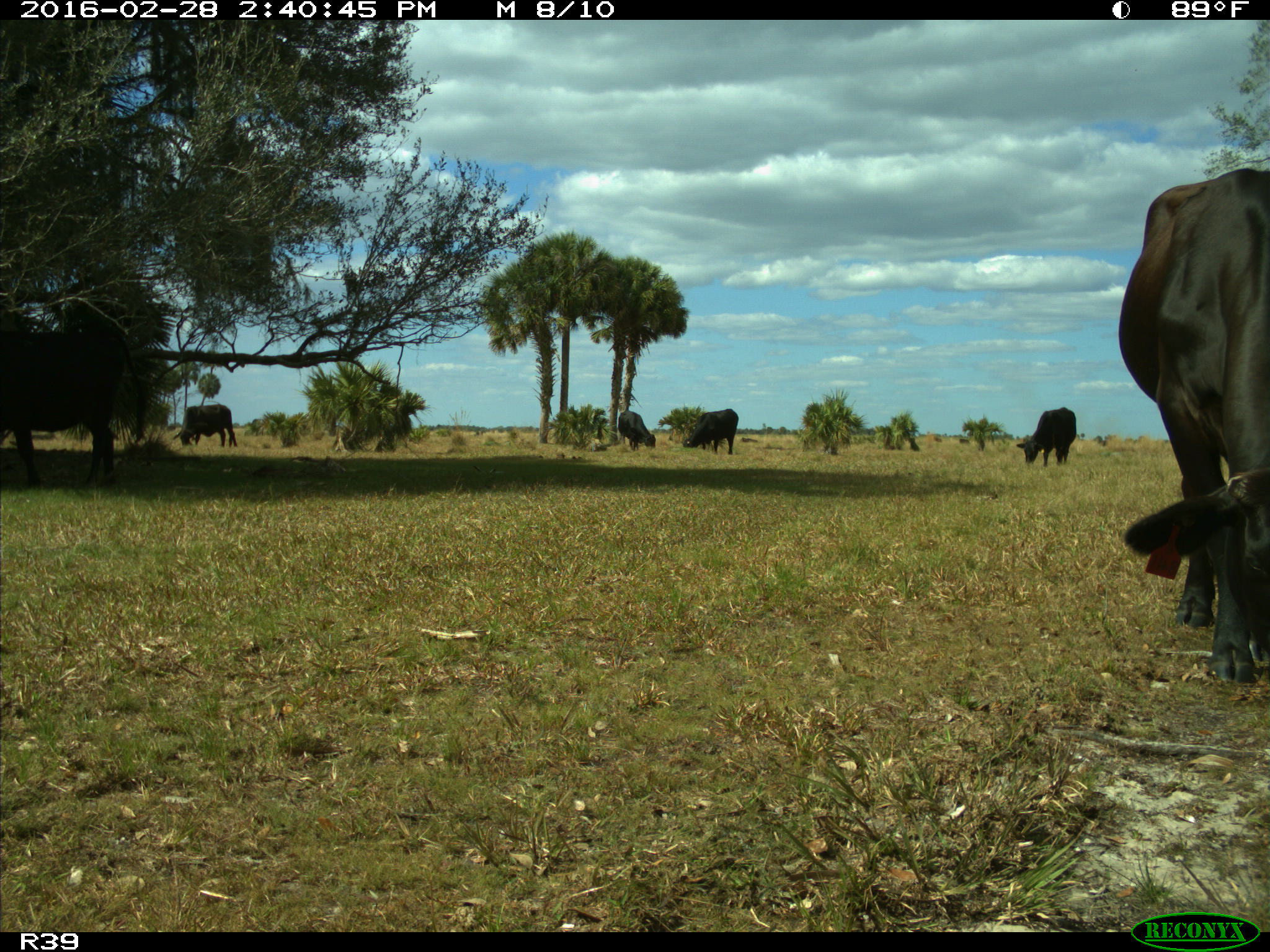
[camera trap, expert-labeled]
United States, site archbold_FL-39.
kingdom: Animalia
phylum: Chordata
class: Mammalia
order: Artiodactyla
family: Bovidae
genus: Bos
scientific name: Bos taurus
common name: domestic cow